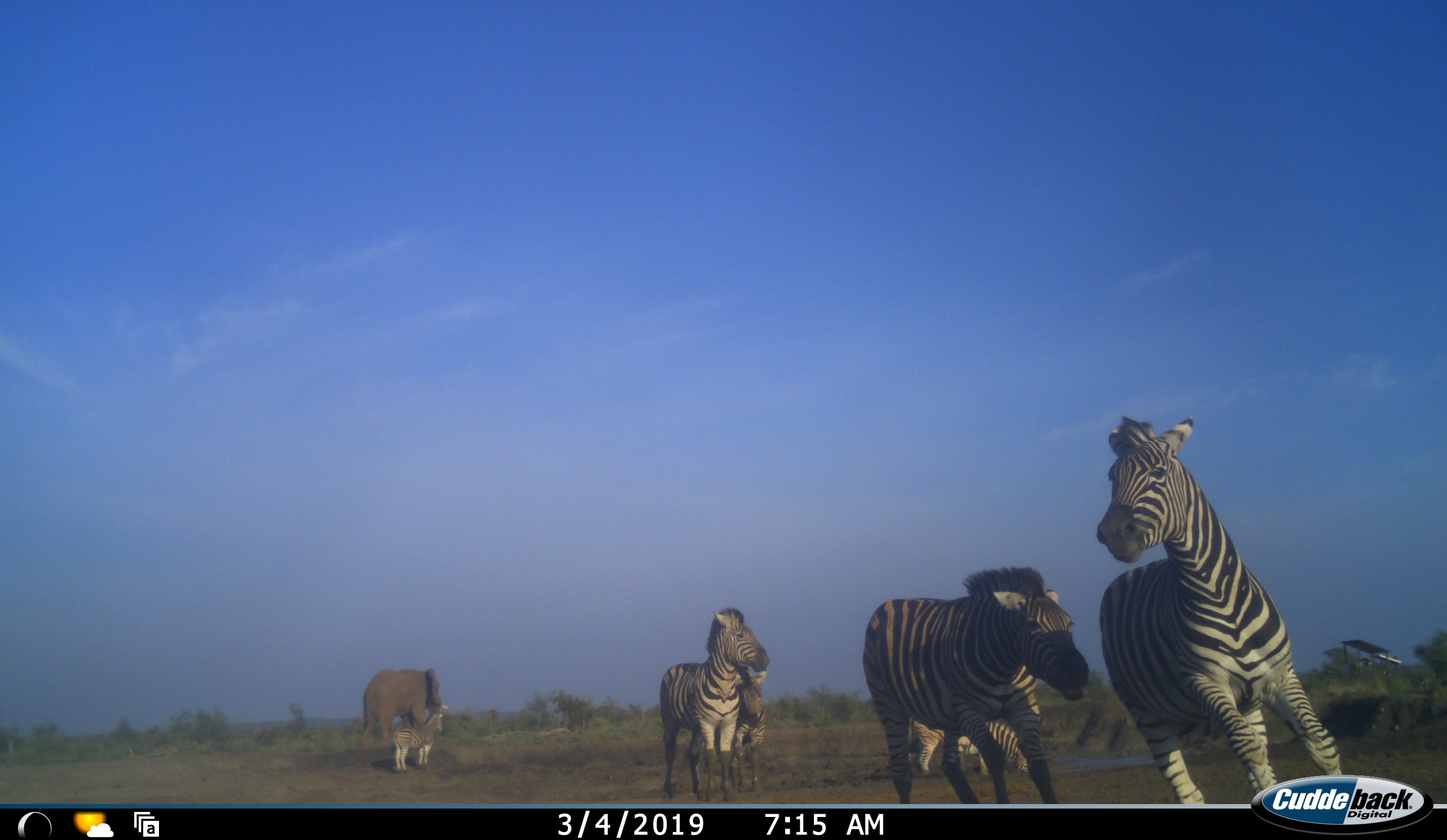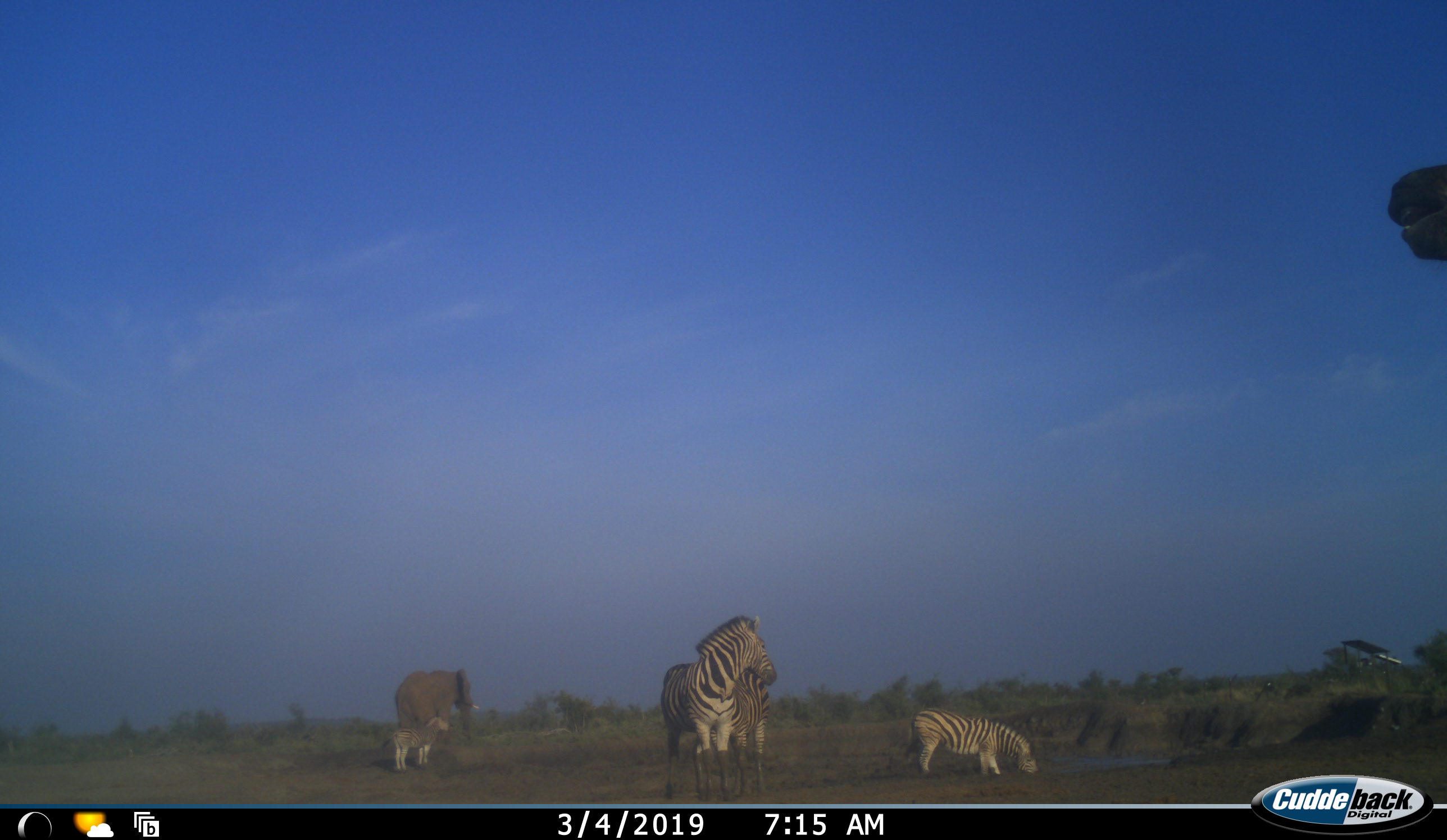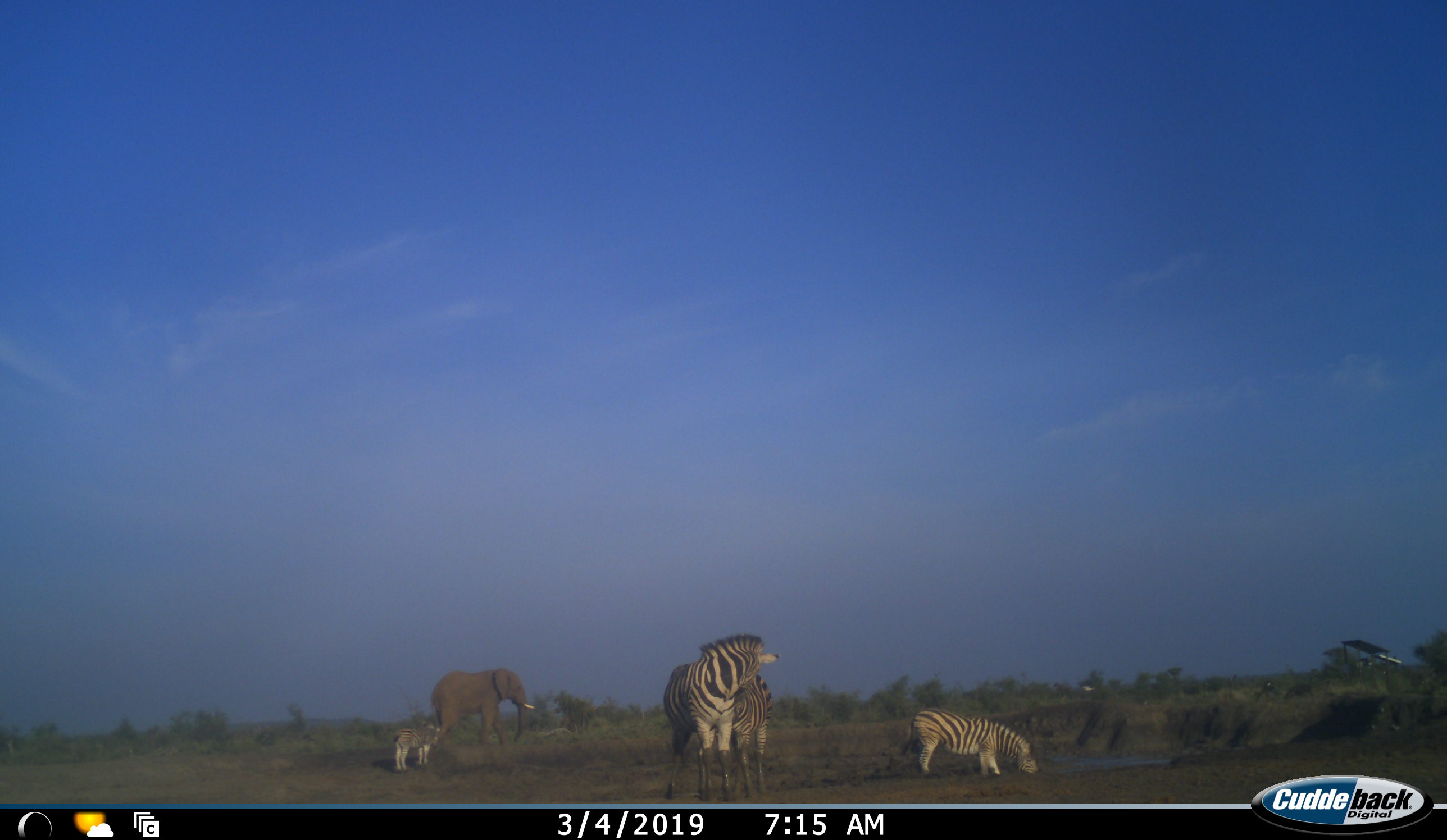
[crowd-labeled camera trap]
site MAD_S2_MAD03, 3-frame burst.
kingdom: Animalia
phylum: Chordata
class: Mammalia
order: Proboscidea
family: Elephantidae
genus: Loxodonta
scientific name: Loxodonta africana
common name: african bush elephant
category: elephant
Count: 1.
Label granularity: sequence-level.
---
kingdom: Animalia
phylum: Chordata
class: Mammalia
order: Perissodactyla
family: Equidae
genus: Equus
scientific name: Equus quagga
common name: plains zebra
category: zebraplains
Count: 6.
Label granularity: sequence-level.